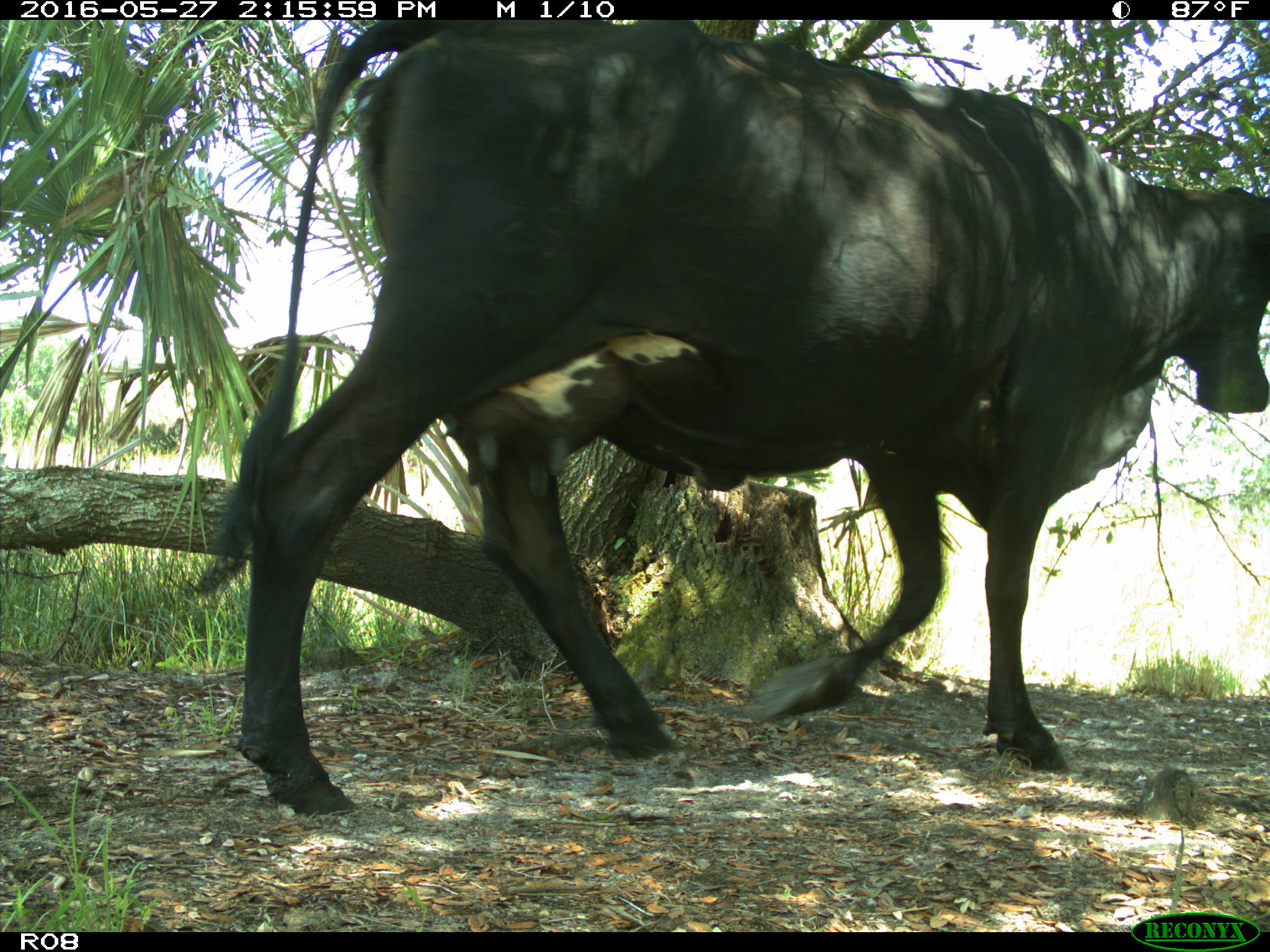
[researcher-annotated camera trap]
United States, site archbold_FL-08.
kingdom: Animalia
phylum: Chordata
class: Mammalia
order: Artiodactyla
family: Bovidae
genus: Bos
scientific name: Bos taurus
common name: domestic cow